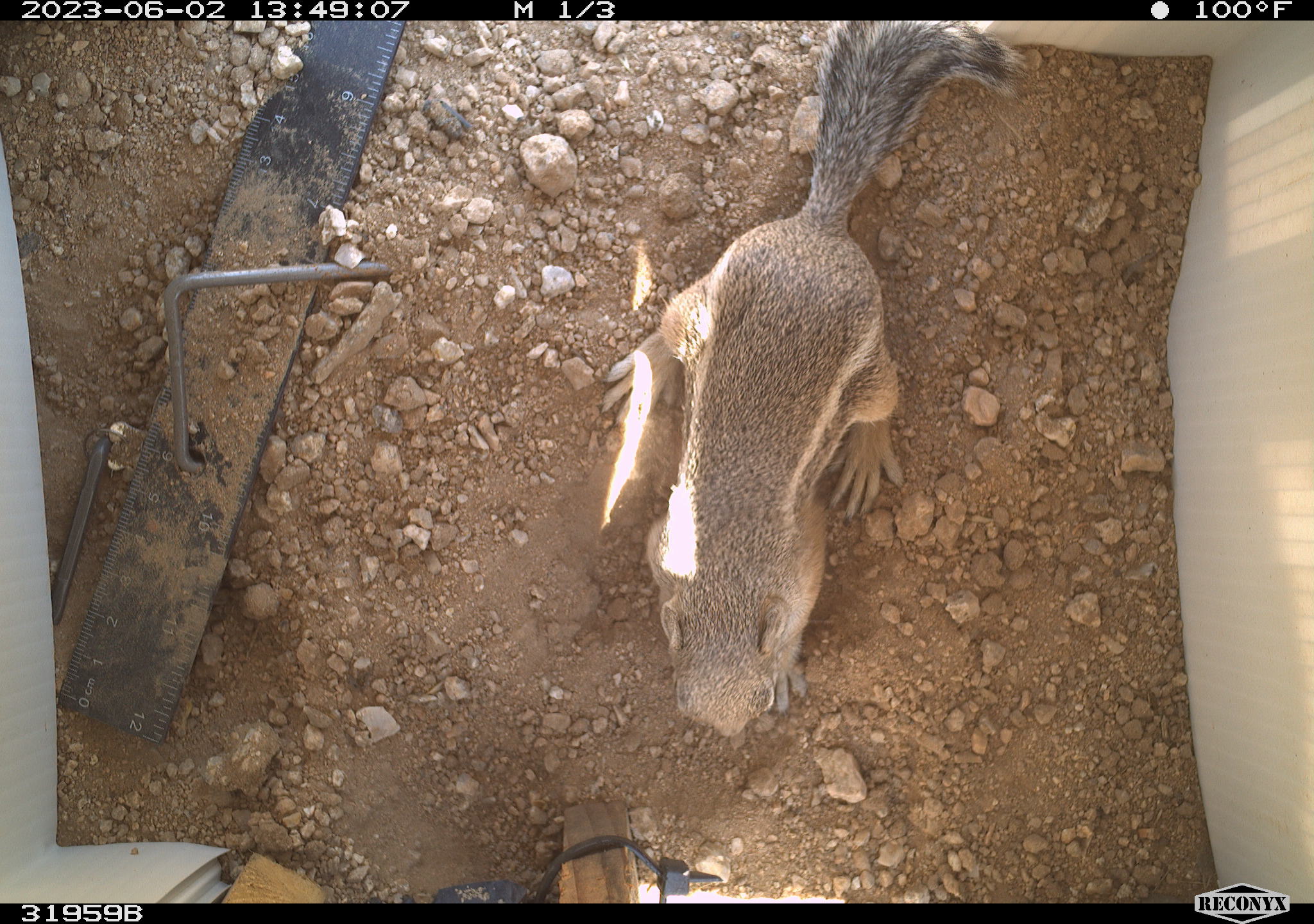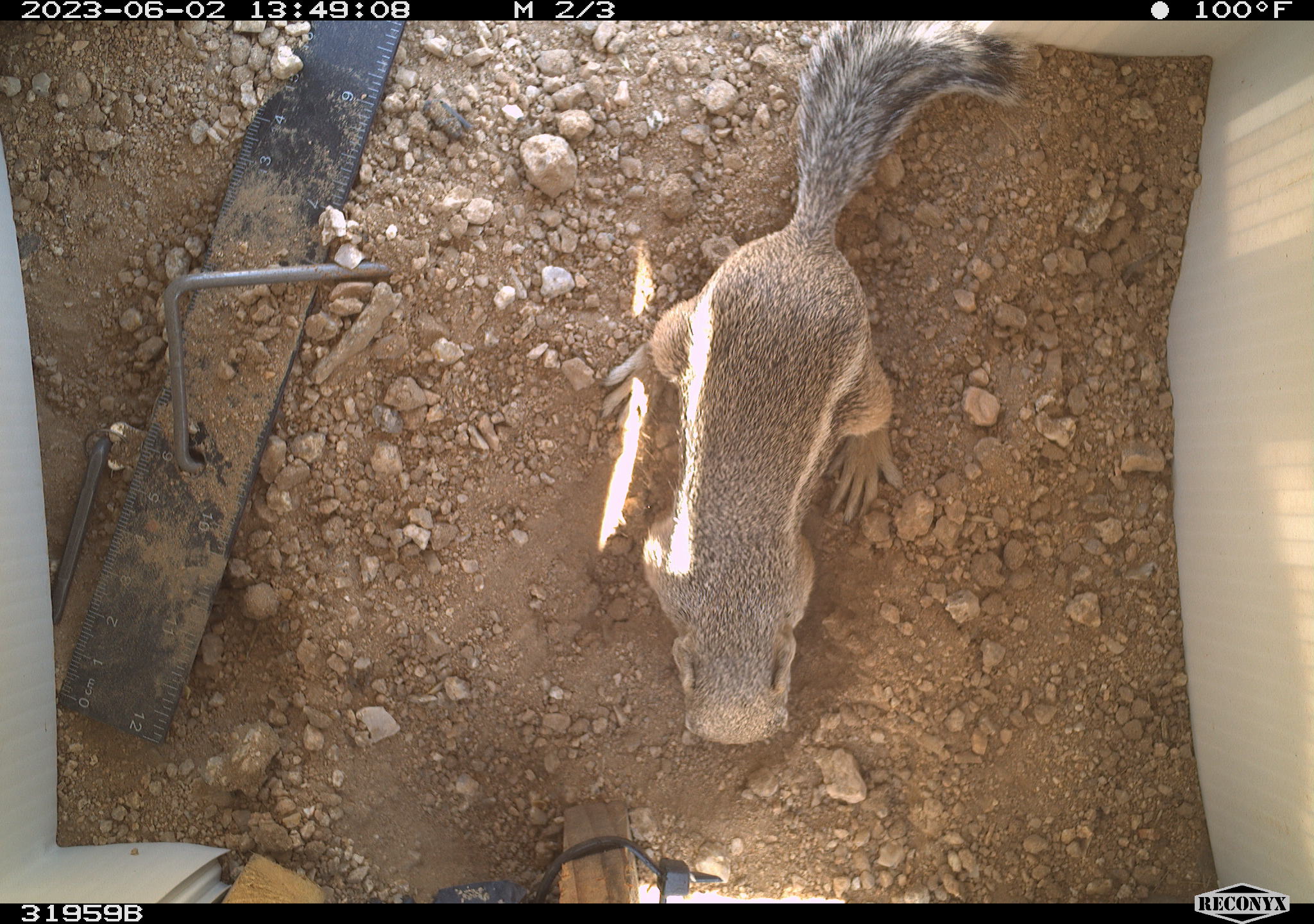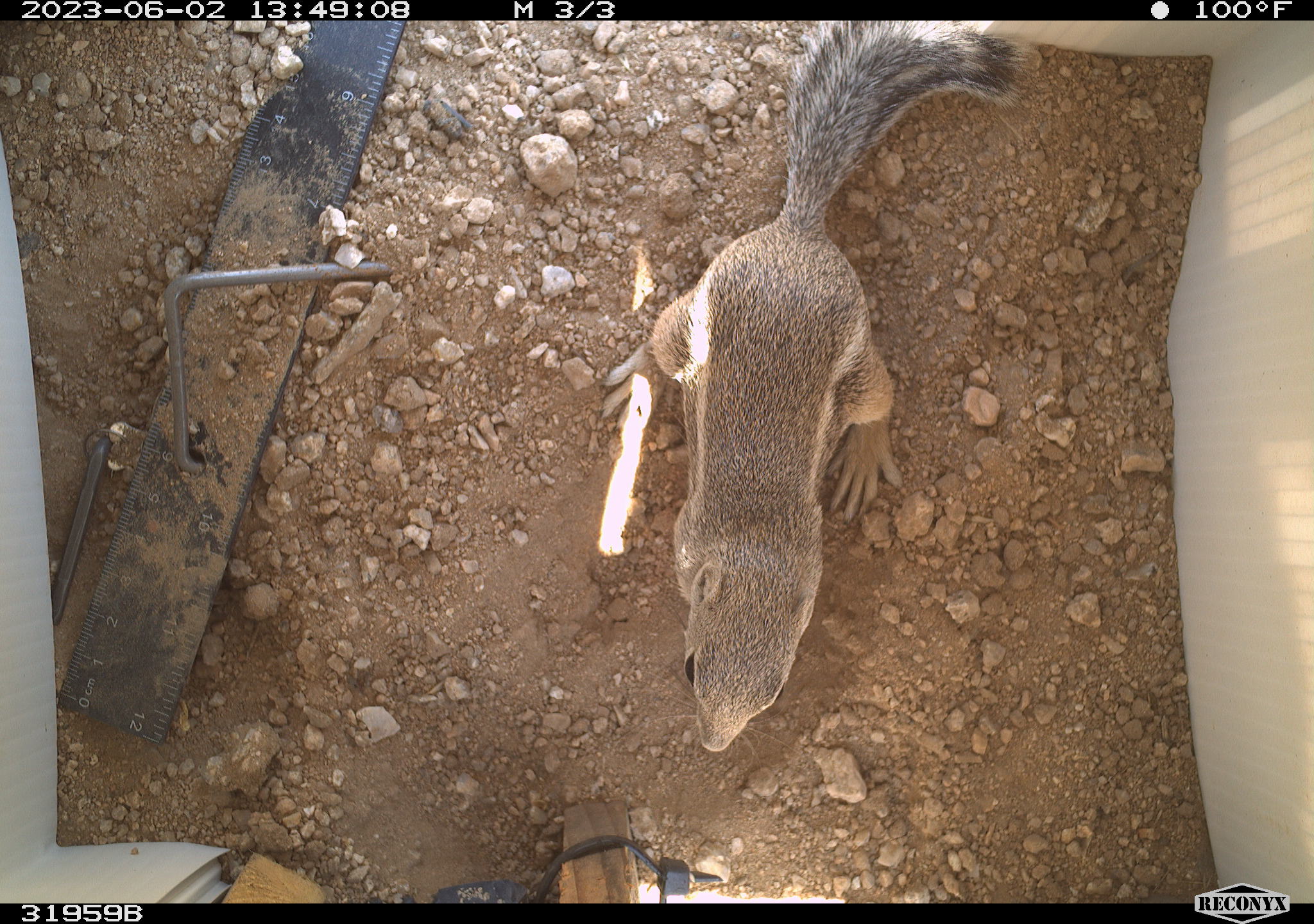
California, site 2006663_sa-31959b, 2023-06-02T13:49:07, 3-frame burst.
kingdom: Animalia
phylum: Chordata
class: Mammalia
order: Rodentia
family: Sciuridae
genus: Ammospermophilus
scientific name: Ammospermophilus leucurus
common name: white-tailed antelope squirrel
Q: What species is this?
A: White-tailed antelope squirrel (Ammospermophilus leucurus).